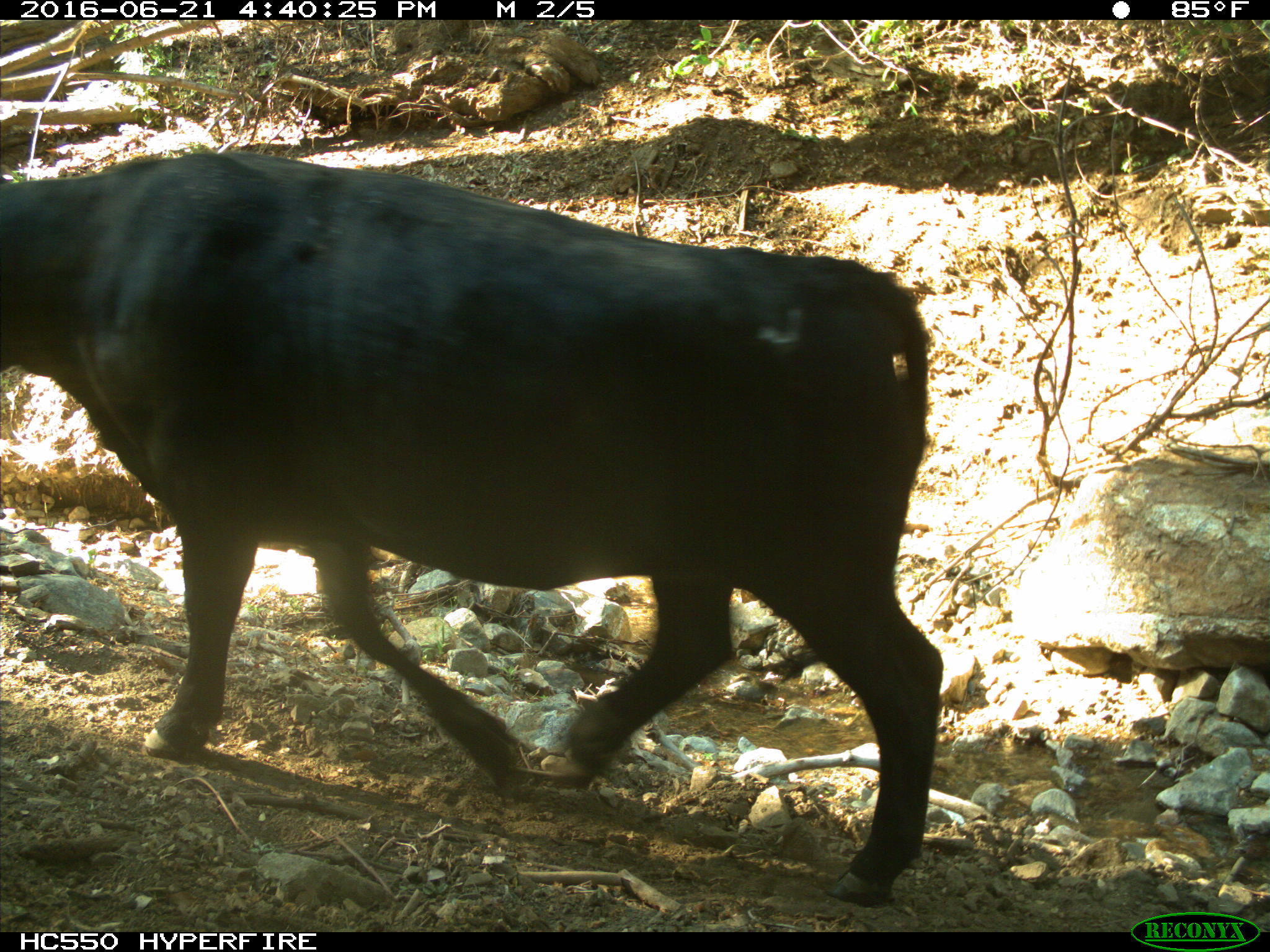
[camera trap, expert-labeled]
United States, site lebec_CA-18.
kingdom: Animalia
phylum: Chordata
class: Mammalia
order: Artiodactyla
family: Bovidae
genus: Bos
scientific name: Bos taurus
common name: domestic cow